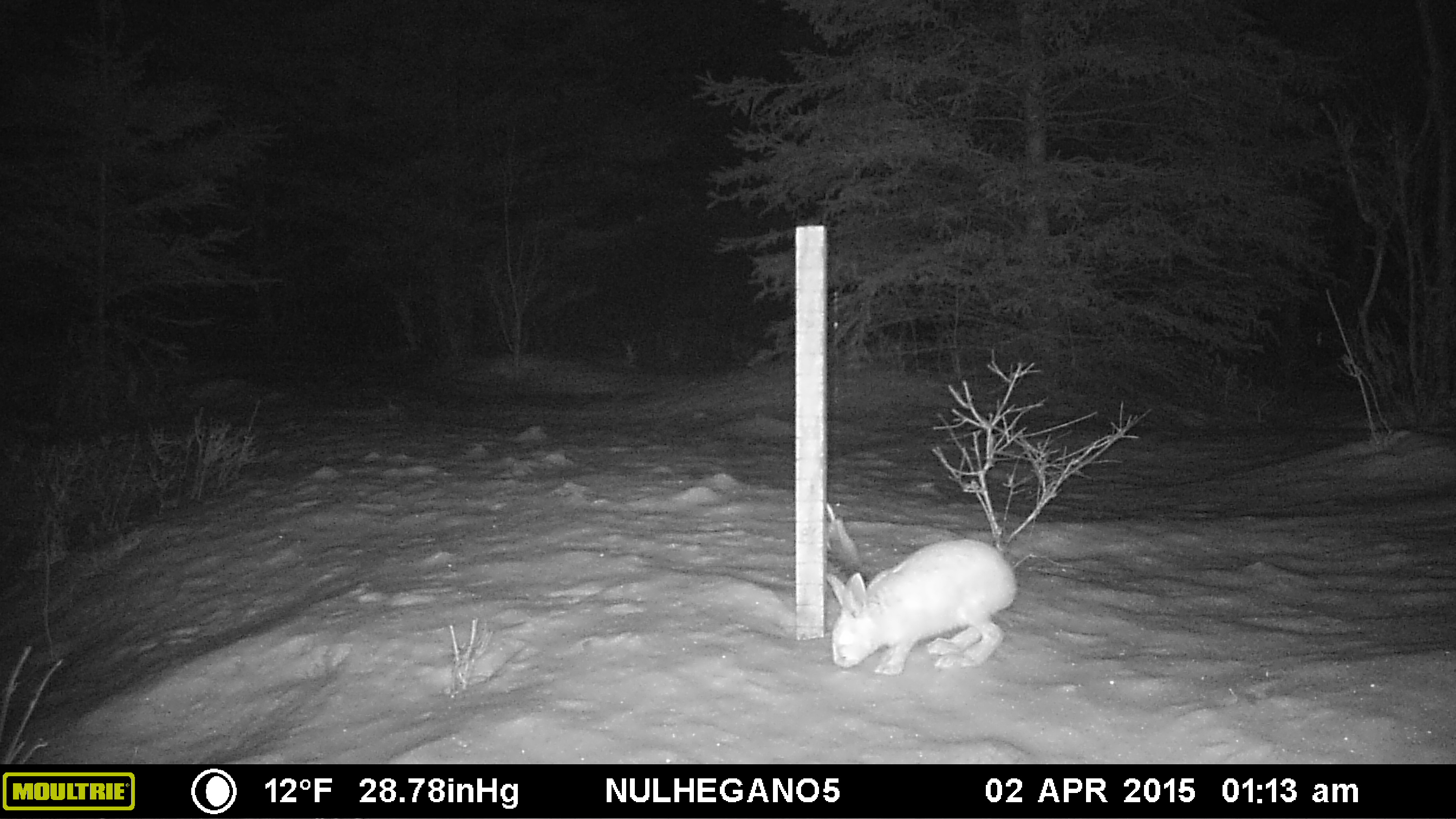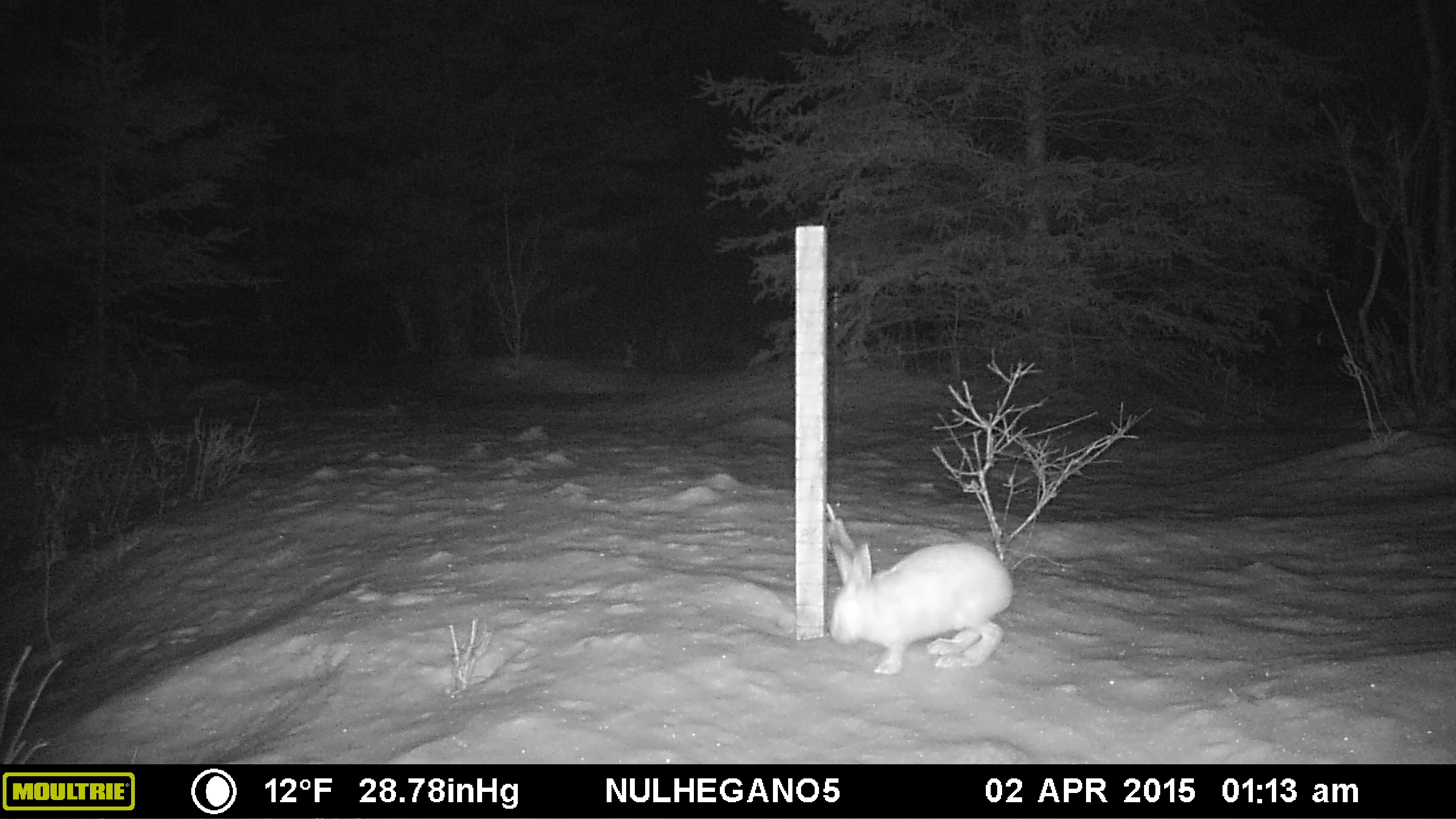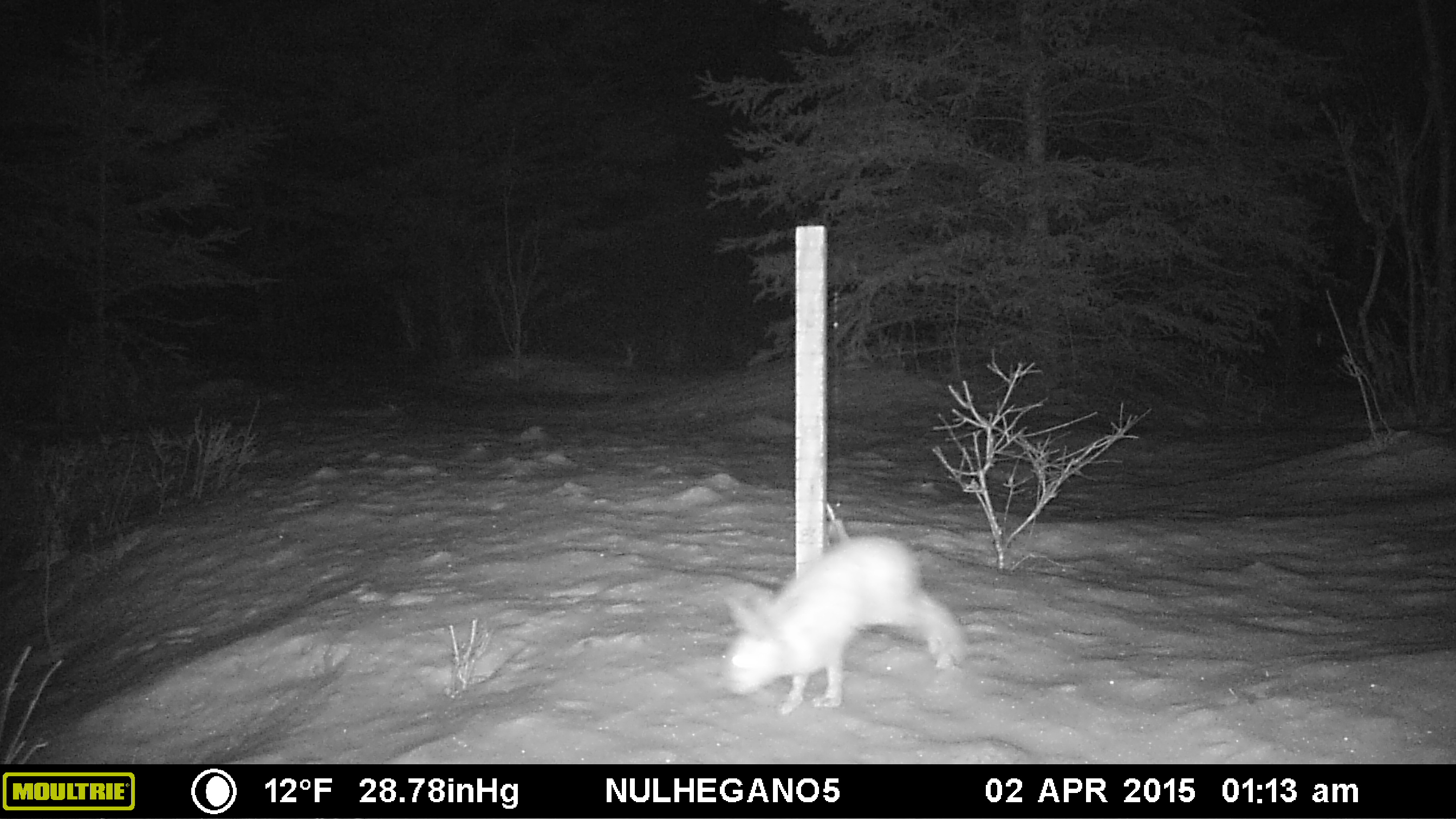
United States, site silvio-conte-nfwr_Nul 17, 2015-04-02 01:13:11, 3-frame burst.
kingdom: Animalia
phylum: Chordata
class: Mammalia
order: Lagomorpha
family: Leporidae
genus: Lepus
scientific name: Lepus americanus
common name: snowshoe hare